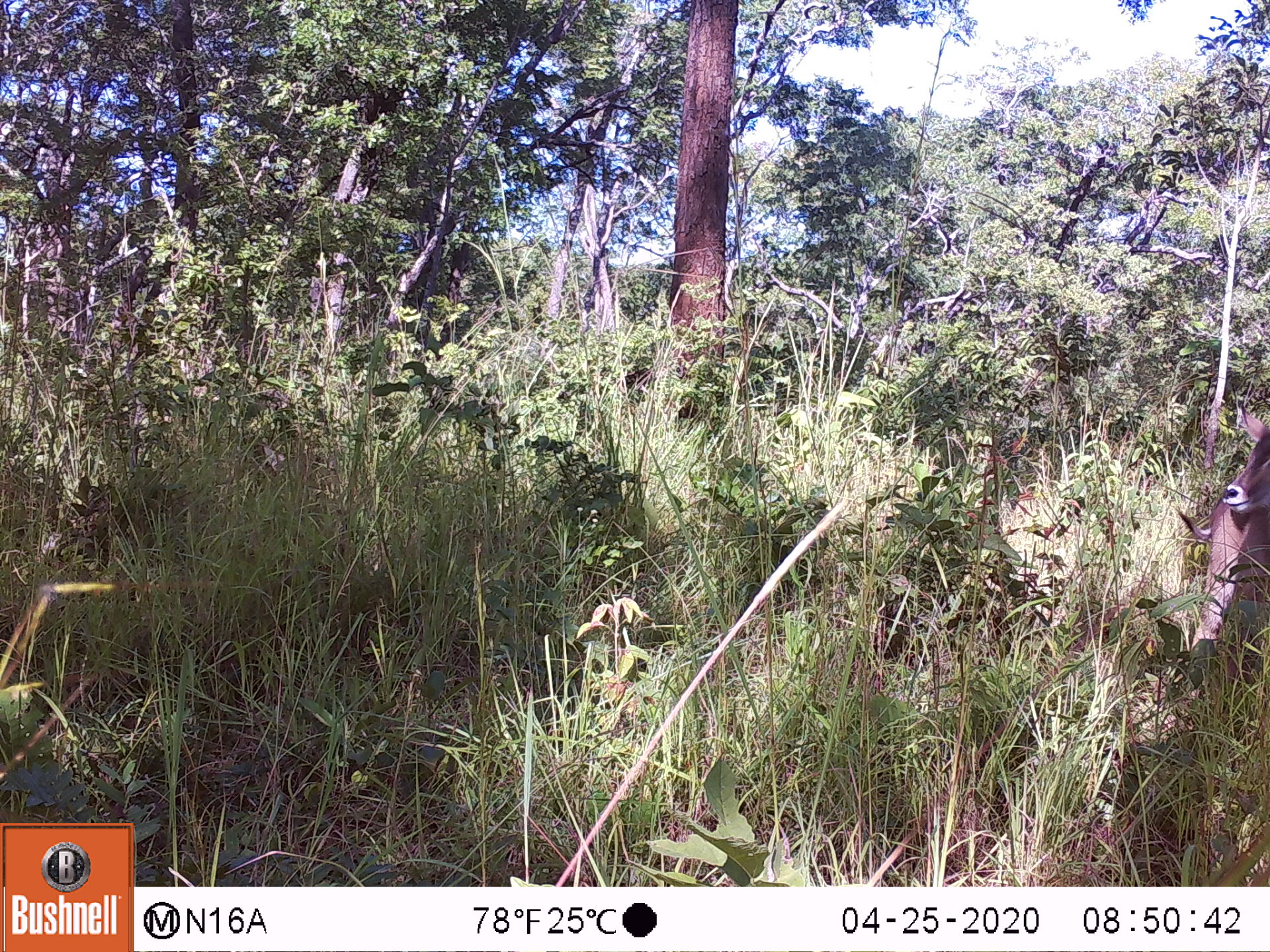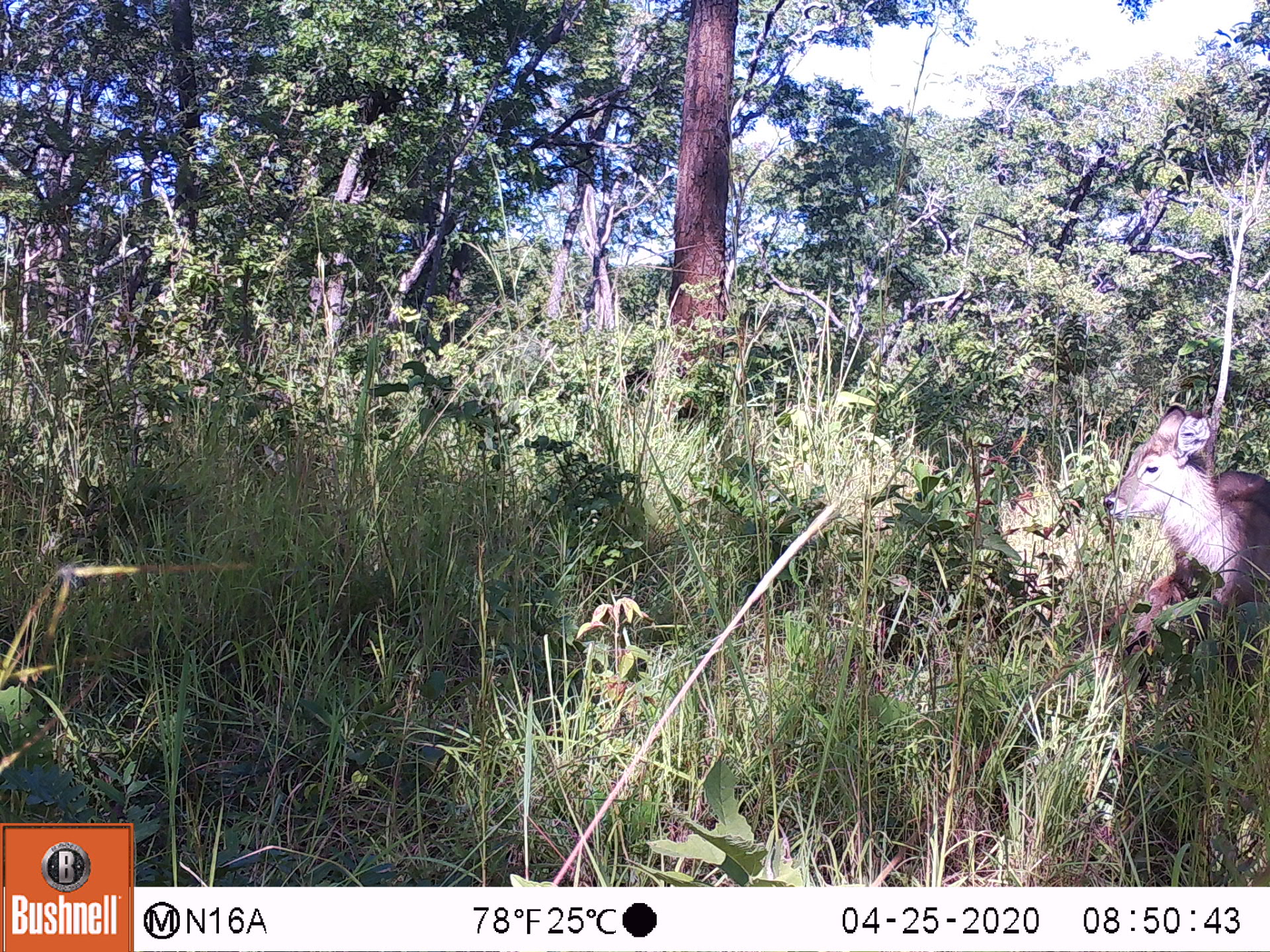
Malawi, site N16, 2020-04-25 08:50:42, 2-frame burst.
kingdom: Animalia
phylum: Chordata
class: Mammalia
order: Artiodactyla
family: Bovidae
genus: Kobus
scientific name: Kobus ellipsiprymnus ellipsiprymnus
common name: common waterbuck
Common waterbuck (Kobus ellipsiprymnus ellipsiprymnus), count 1.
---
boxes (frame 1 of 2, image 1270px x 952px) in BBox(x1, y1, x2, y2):
common waterbuck: BBox(1187, 419, 1262, 638)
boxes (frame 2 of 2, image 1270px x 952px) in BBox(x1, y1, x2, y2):
common waterbuck: BBox(1094, 397, 1265, 658)